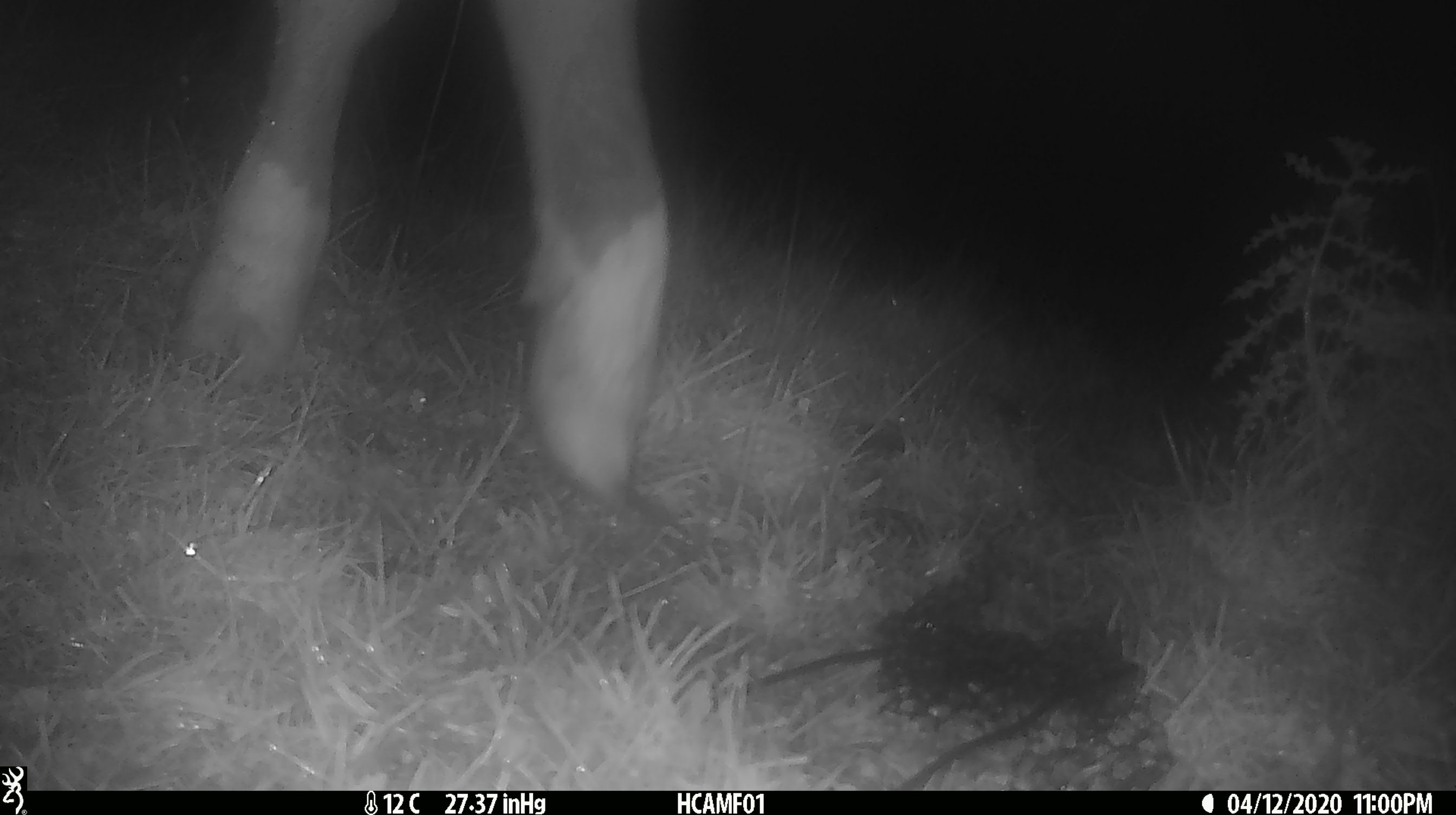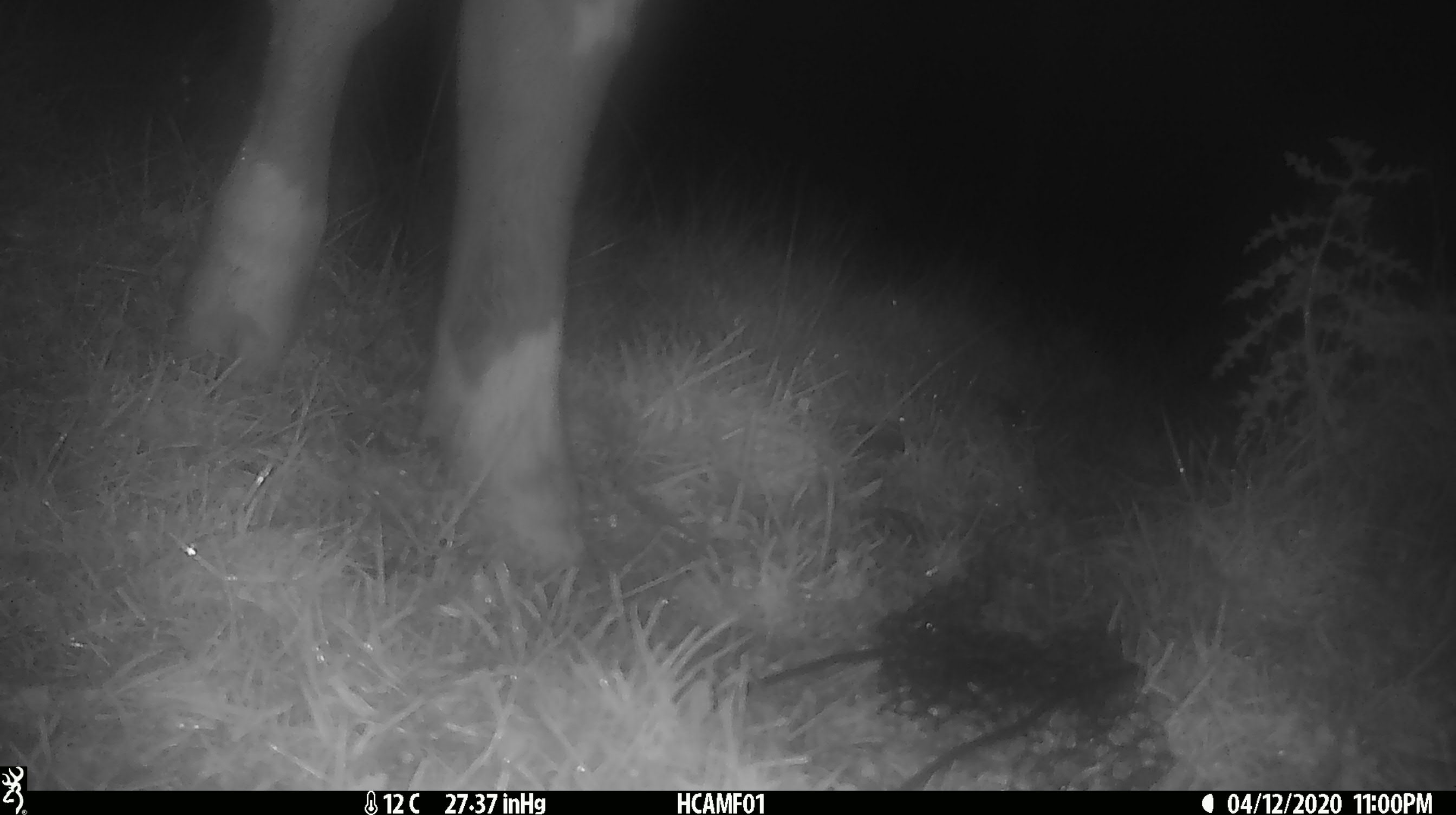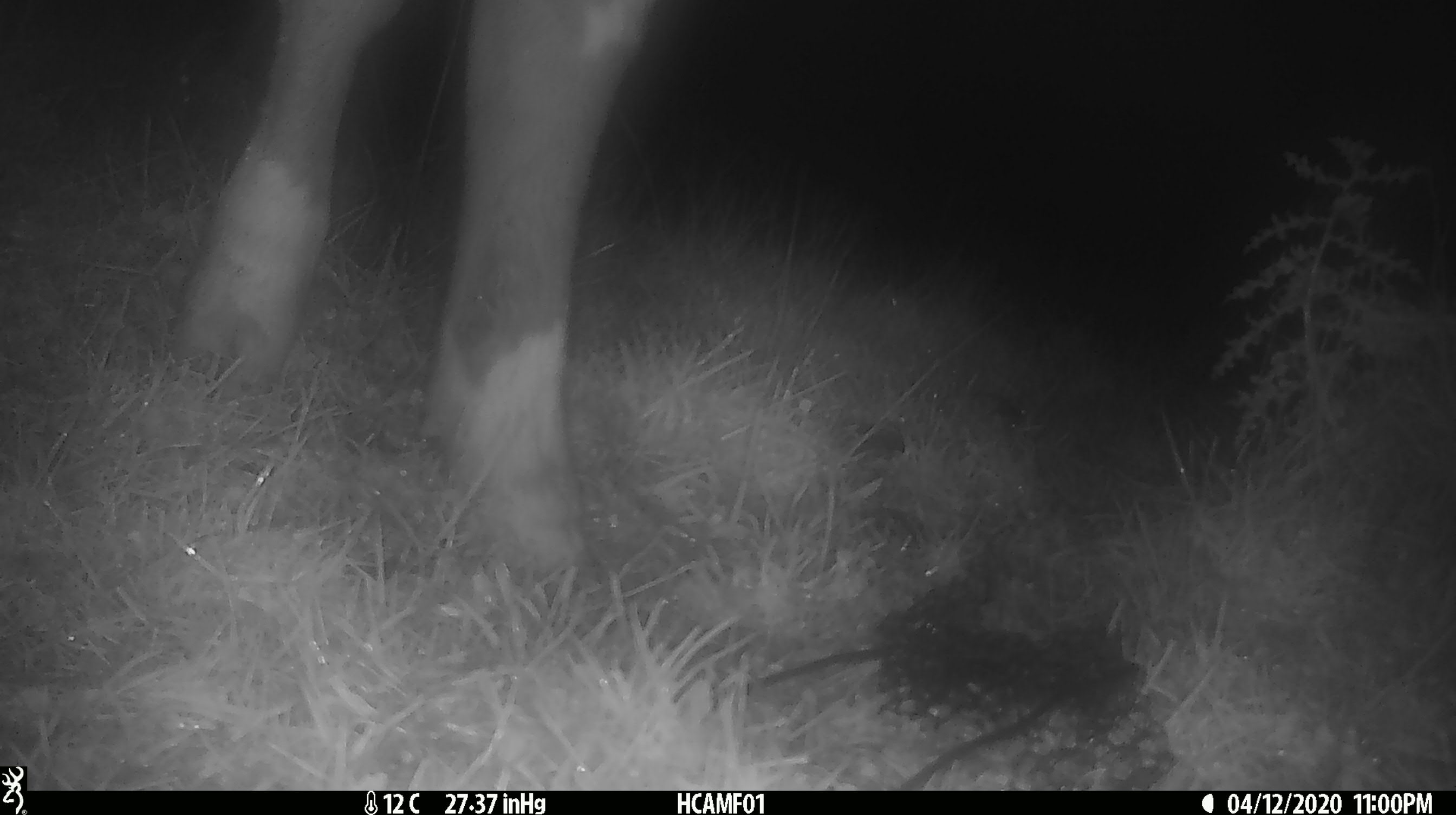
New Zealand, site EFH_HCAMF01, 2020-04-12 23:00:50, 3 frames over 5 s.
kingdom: Animalia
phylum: Chordata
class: Mammalia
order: Artiodactyla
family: Bovidae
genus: Bos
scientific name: Bos taurus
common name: domestic cow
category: cow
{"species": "cow (domestic cow) (Bos taurus)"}